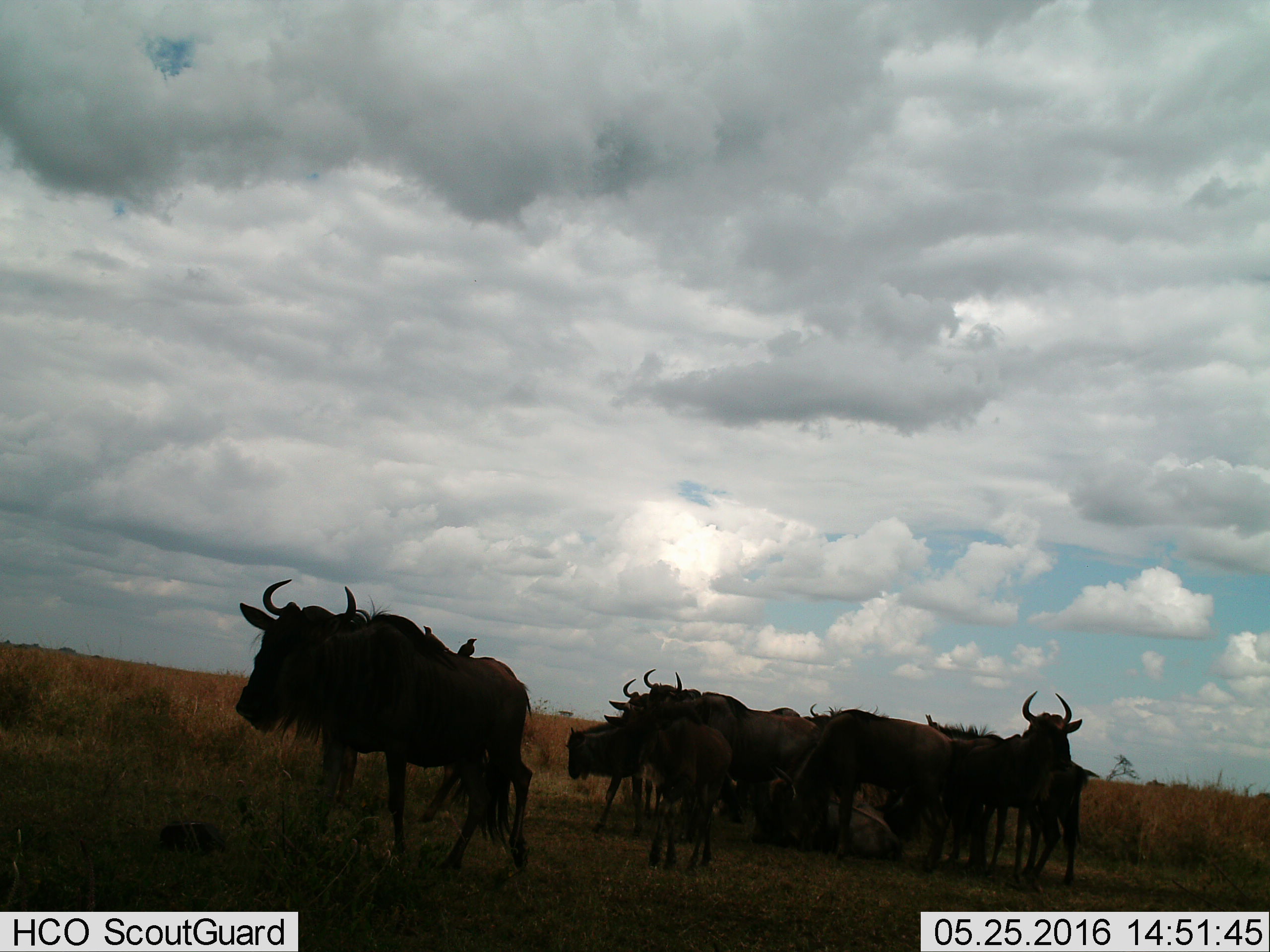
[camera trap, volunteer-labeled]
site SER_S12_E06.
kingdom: Animalia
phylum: Chordata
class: Aves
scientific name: Aves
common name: bird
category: birdother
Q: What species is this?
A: Birdother (bird) (Aves).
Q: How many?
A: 2.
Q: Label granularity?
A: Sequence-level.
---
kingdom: Animalia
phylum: Chordata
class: Mammalia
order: Artiodactyla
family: Bovidae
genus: Connochaetes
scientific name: Connochaetes taurinus taurinus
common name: blue wildebeest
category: wildebeestblue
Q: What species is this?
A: Wildebeestblue (blue wildebeest) (Connochaetes taurinus taurinus).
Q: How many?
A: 11-50.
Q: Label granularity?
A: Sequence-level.